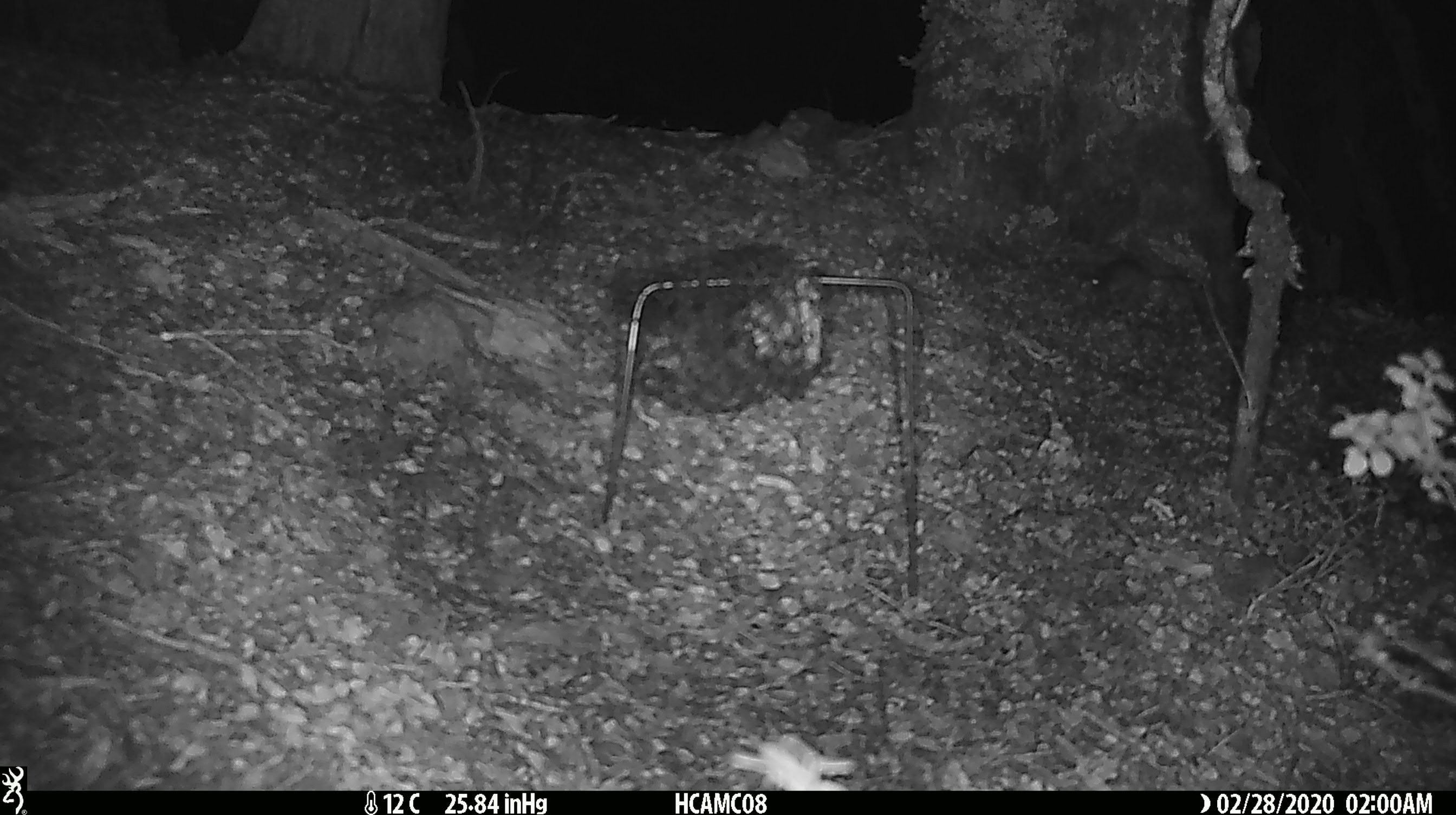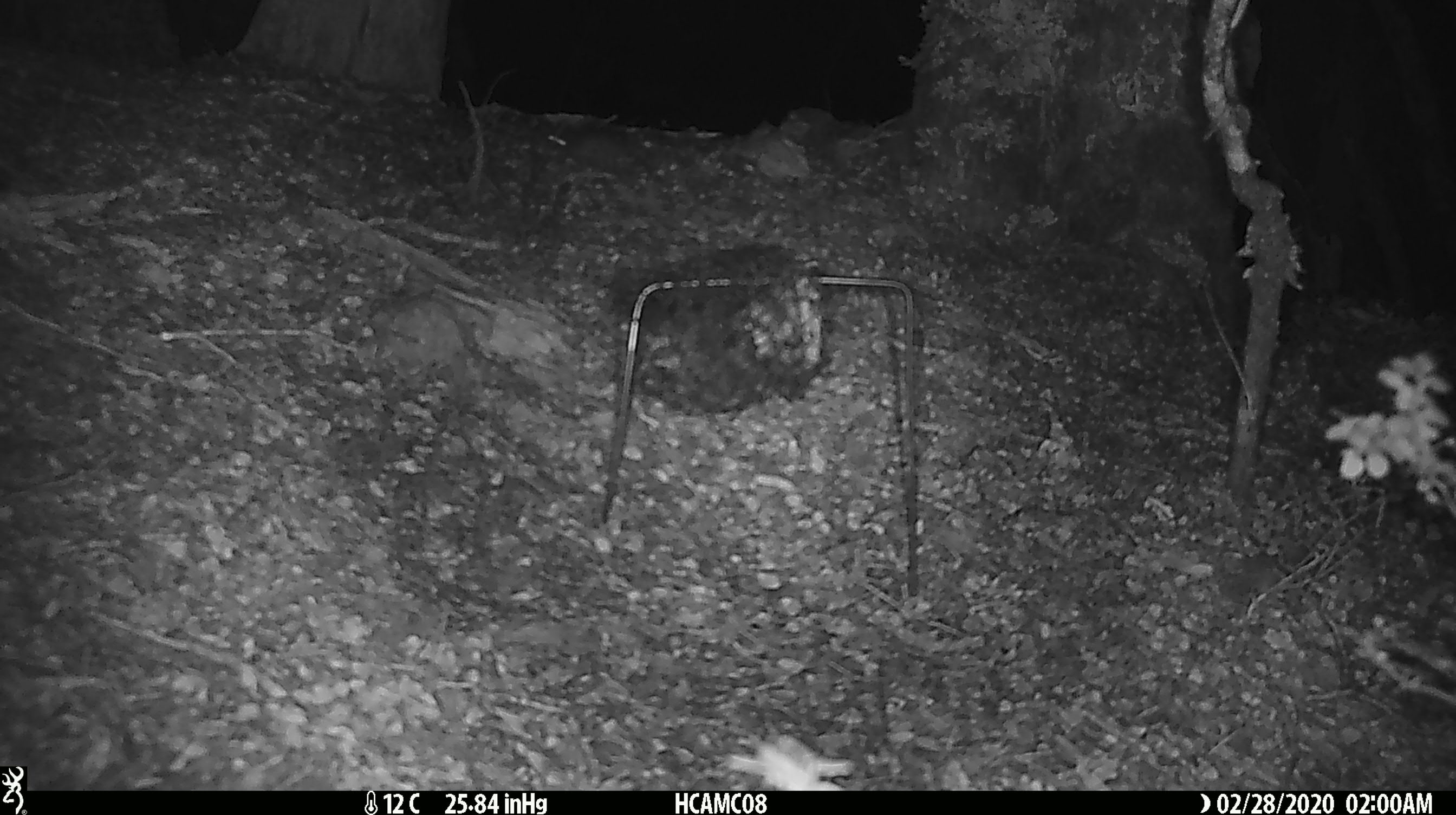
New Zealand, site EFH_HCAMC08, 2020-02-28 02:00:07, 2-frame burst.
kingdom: Animalia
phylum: Chordata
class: Mammalia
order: Rodentia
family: Muridae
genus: Mus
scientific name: Mus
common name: mouse